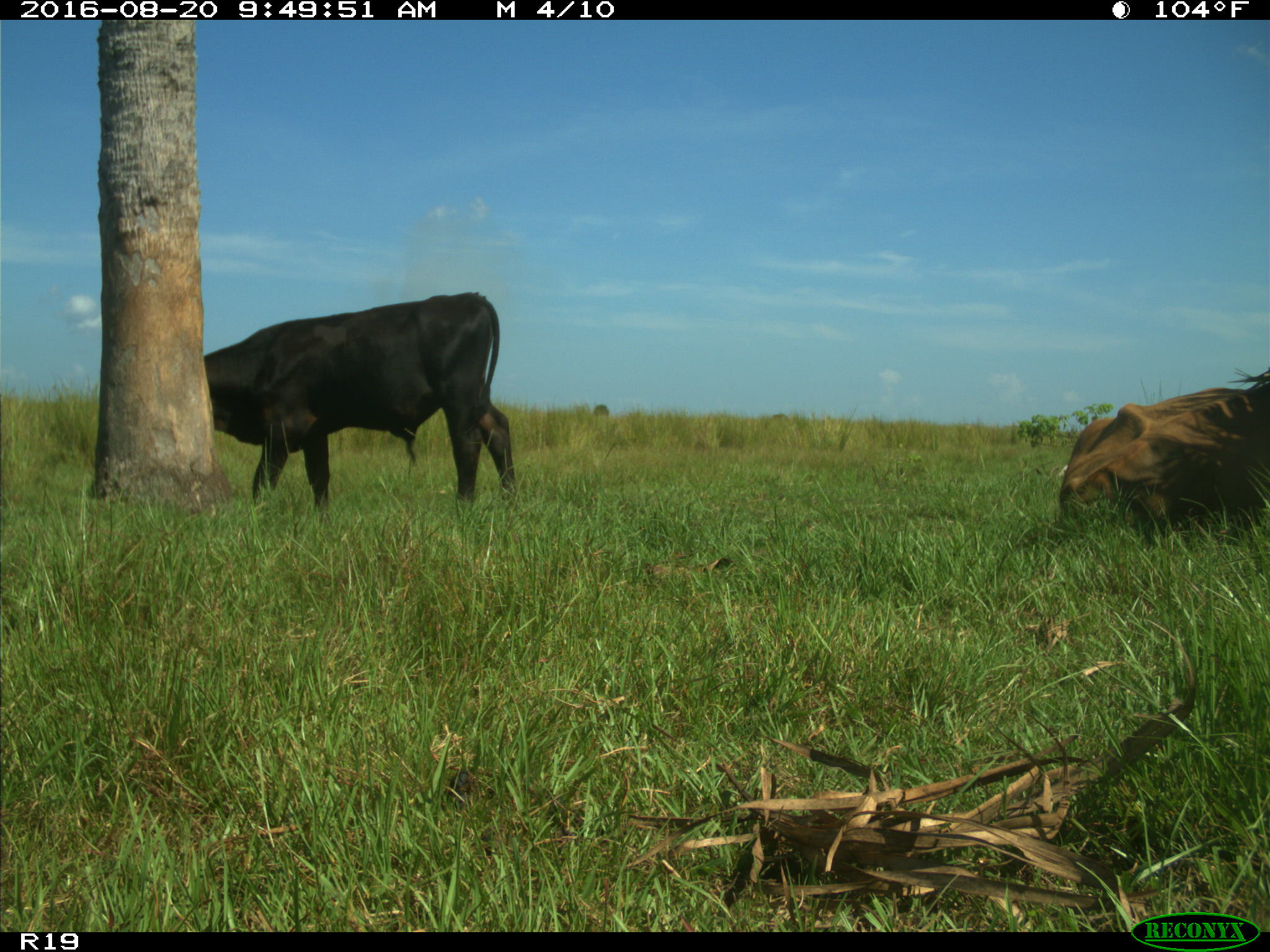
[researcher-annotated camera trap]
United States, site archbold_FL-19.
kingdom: Animalia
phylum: Chordata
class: Mammalia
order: Artiodactyla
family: Bovidae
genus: Bos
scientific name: Bos taurus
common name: domestic cow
Bos taurus (domestic cow).